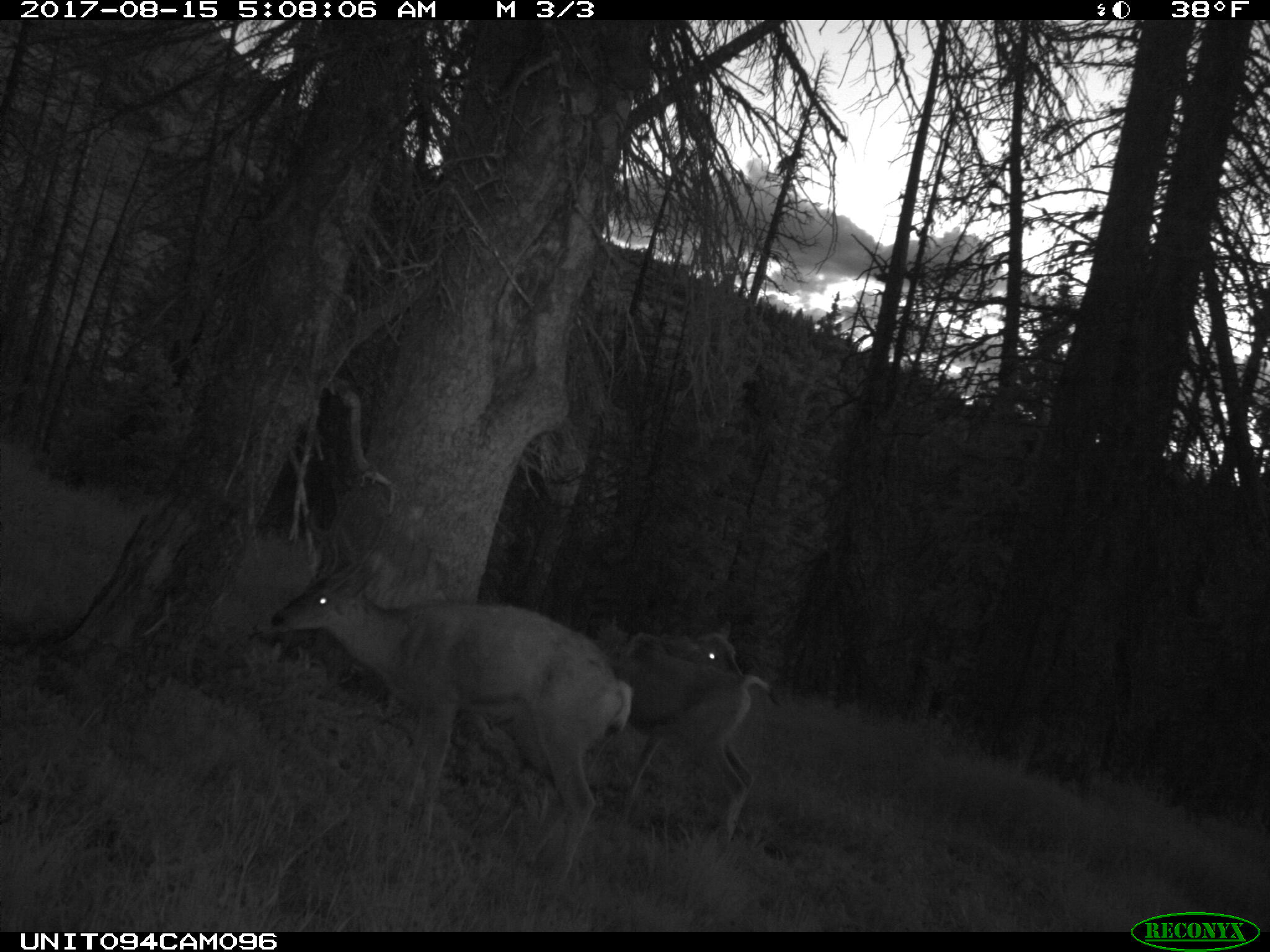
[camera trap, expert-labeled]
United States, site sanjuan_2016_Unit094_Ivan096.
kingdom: Animalia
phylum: Chordata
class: Mammalia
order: Artiodactyla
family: Cervidae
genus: Odocoileus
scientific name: Odocoileus hemionus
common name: mule deer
Odocoileus hemionus (mule deer).